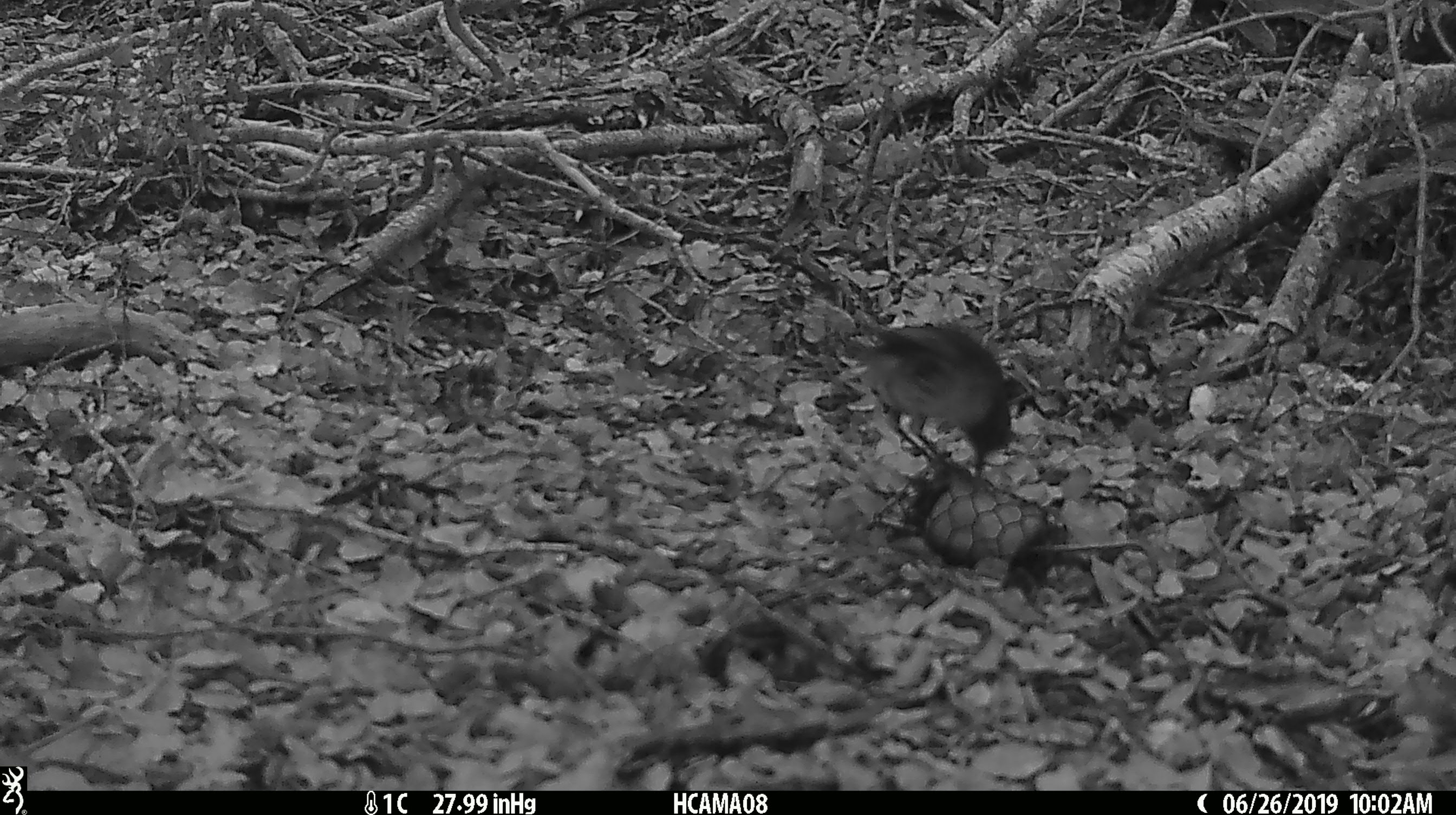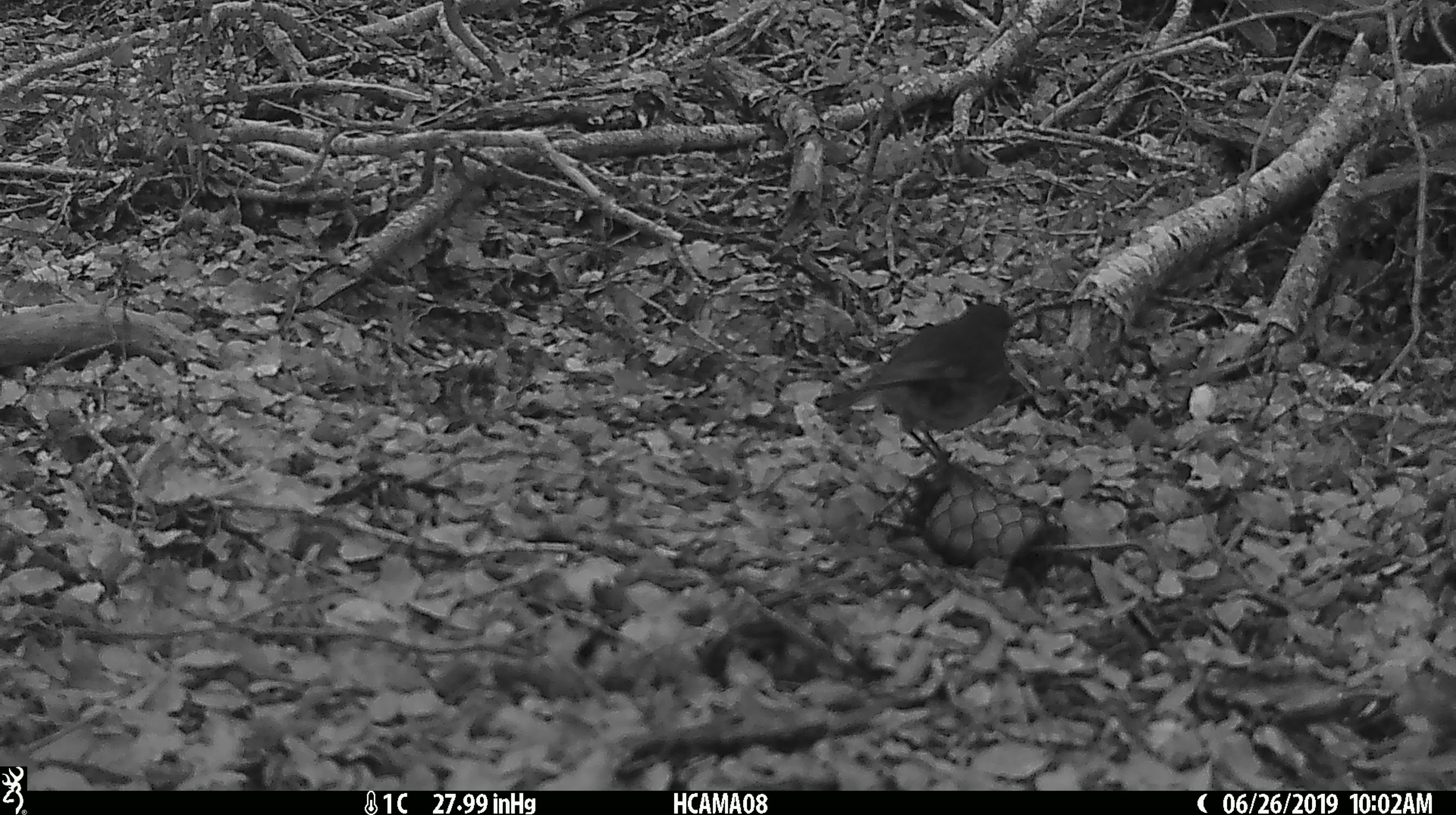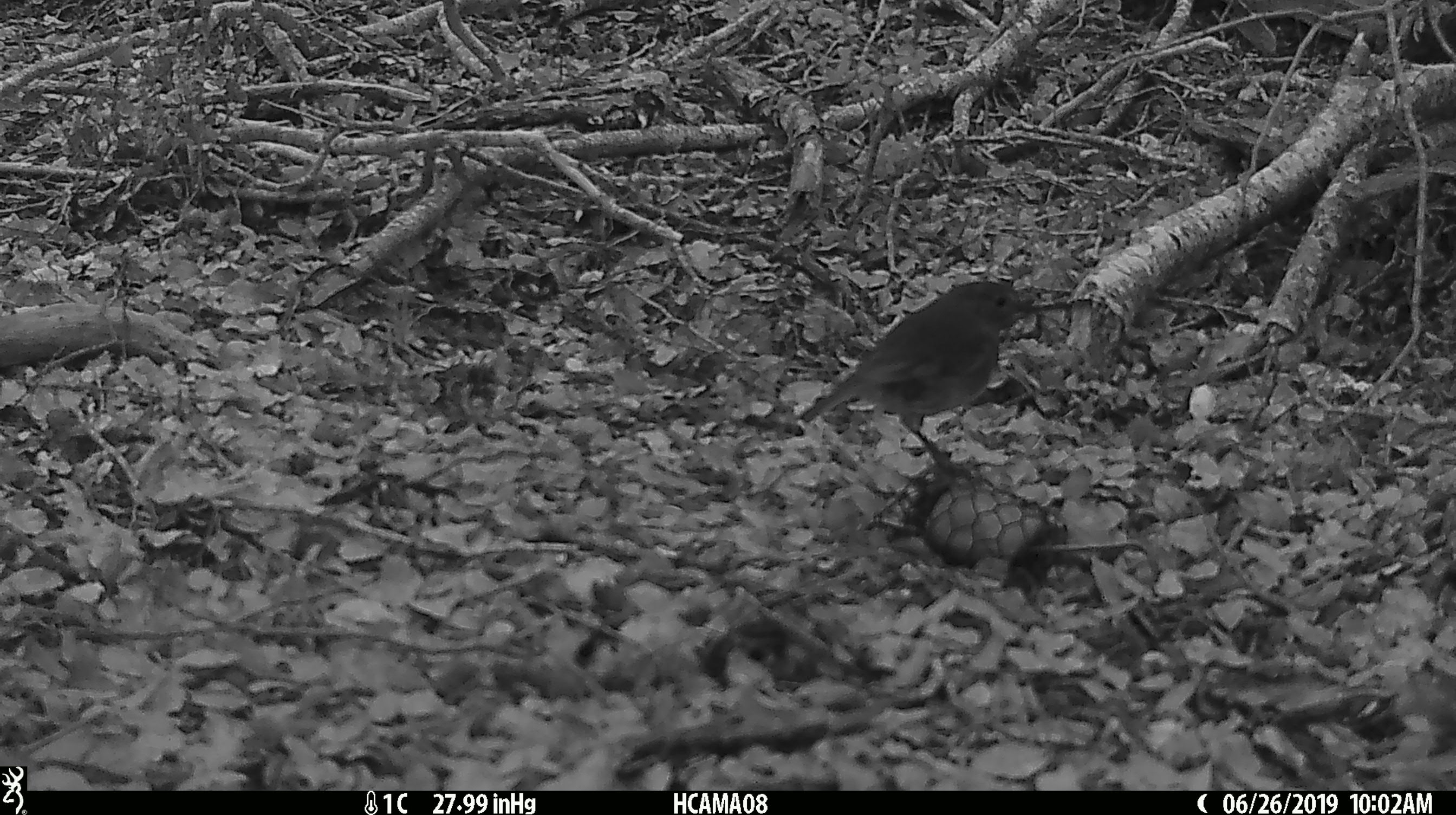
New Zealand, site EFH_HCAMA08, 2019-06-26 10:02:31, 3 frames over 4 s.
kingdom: Animalia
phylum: Chordata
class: Aves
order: Passeriformes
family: Petroicidae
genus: Petroica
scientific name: Petroica australis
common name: new zealand robin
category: robin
Robin (new zealand robin) (Petroica australis).